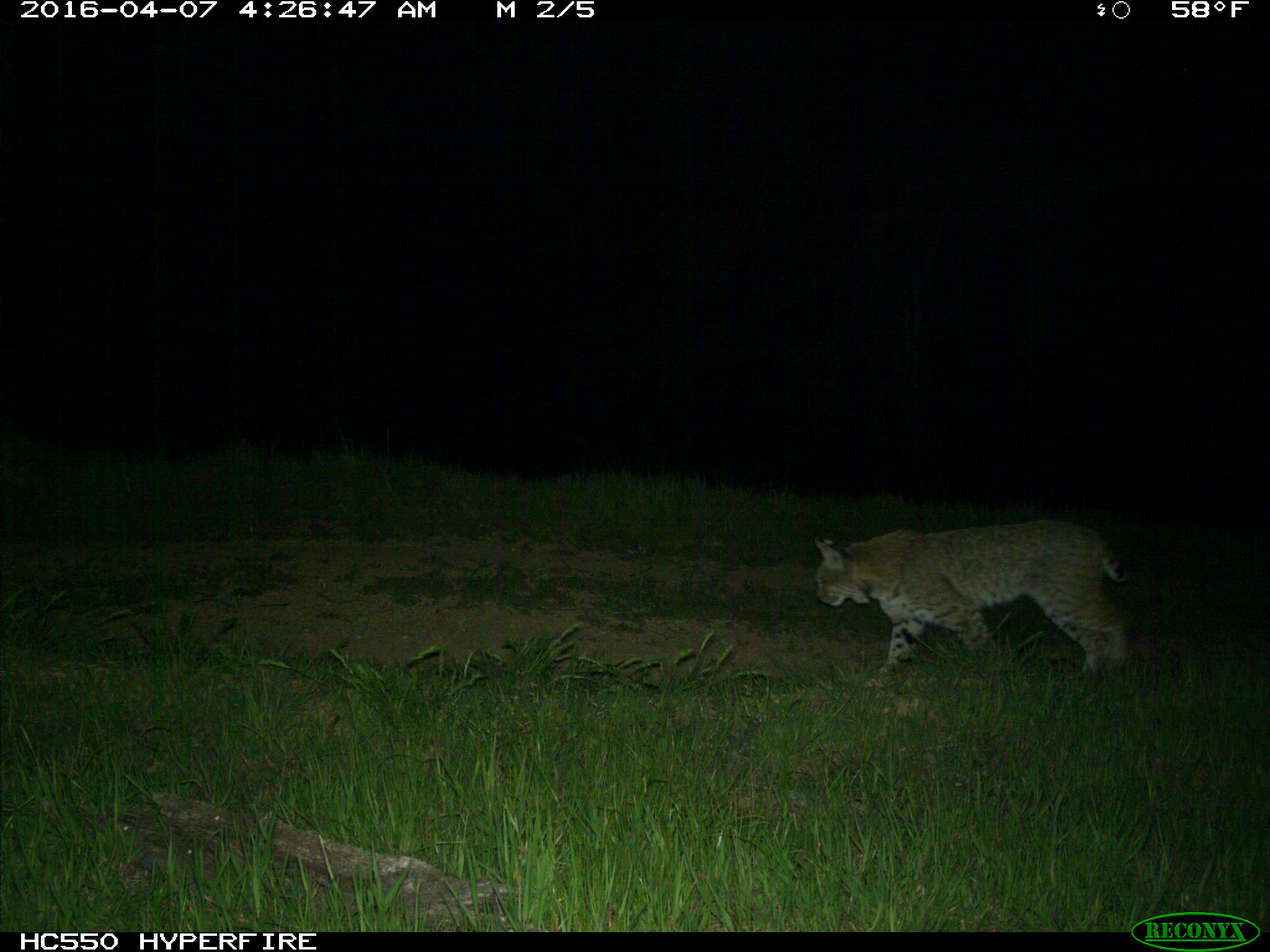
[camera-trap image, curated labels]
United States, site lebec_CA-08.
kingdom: Animalia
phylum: Chordata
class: Mammalia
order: Carnivora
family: Felidae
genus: Lynx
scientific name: Lynx rufus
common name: bobcat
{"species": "Lynx rufus (bobcat)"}